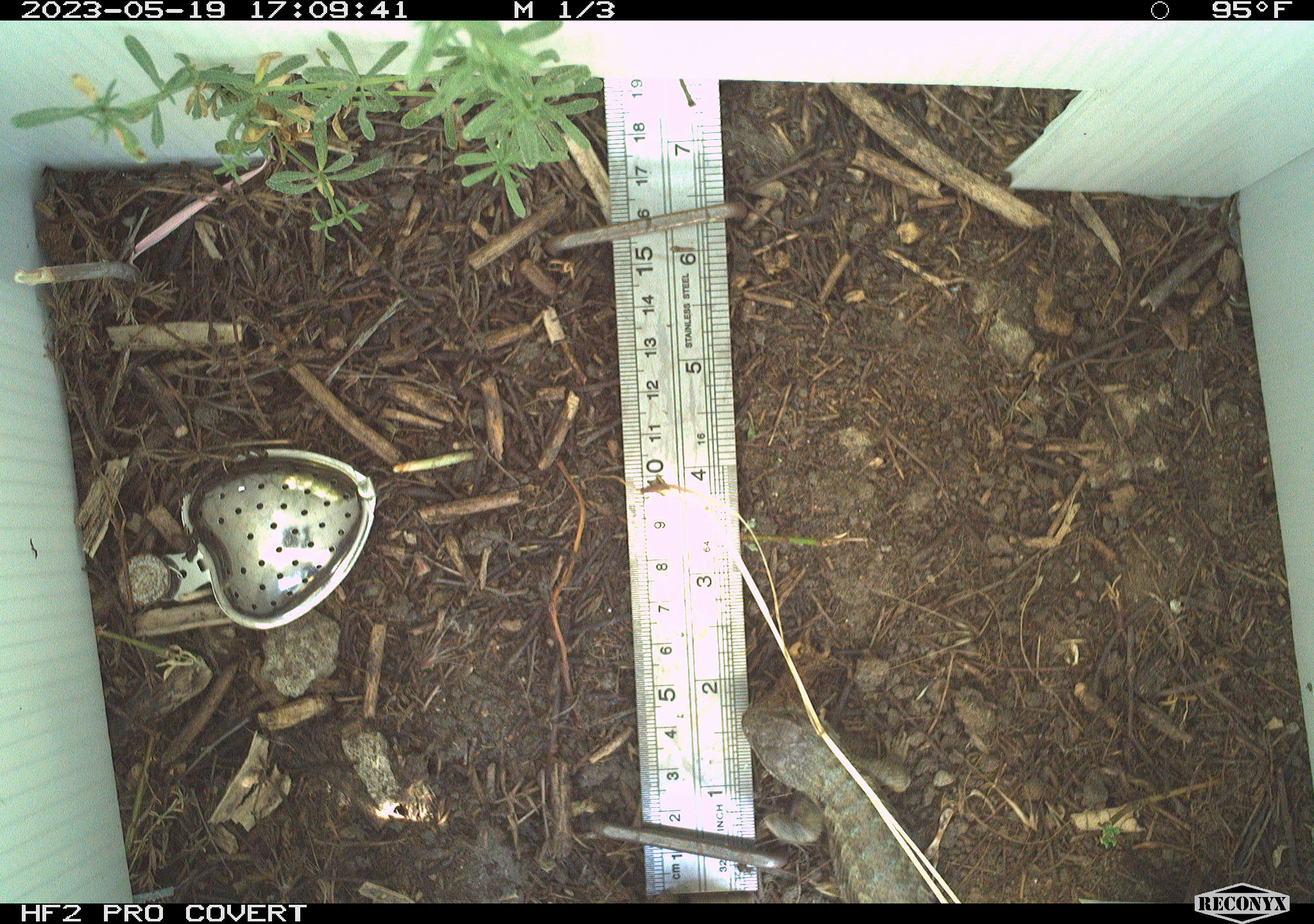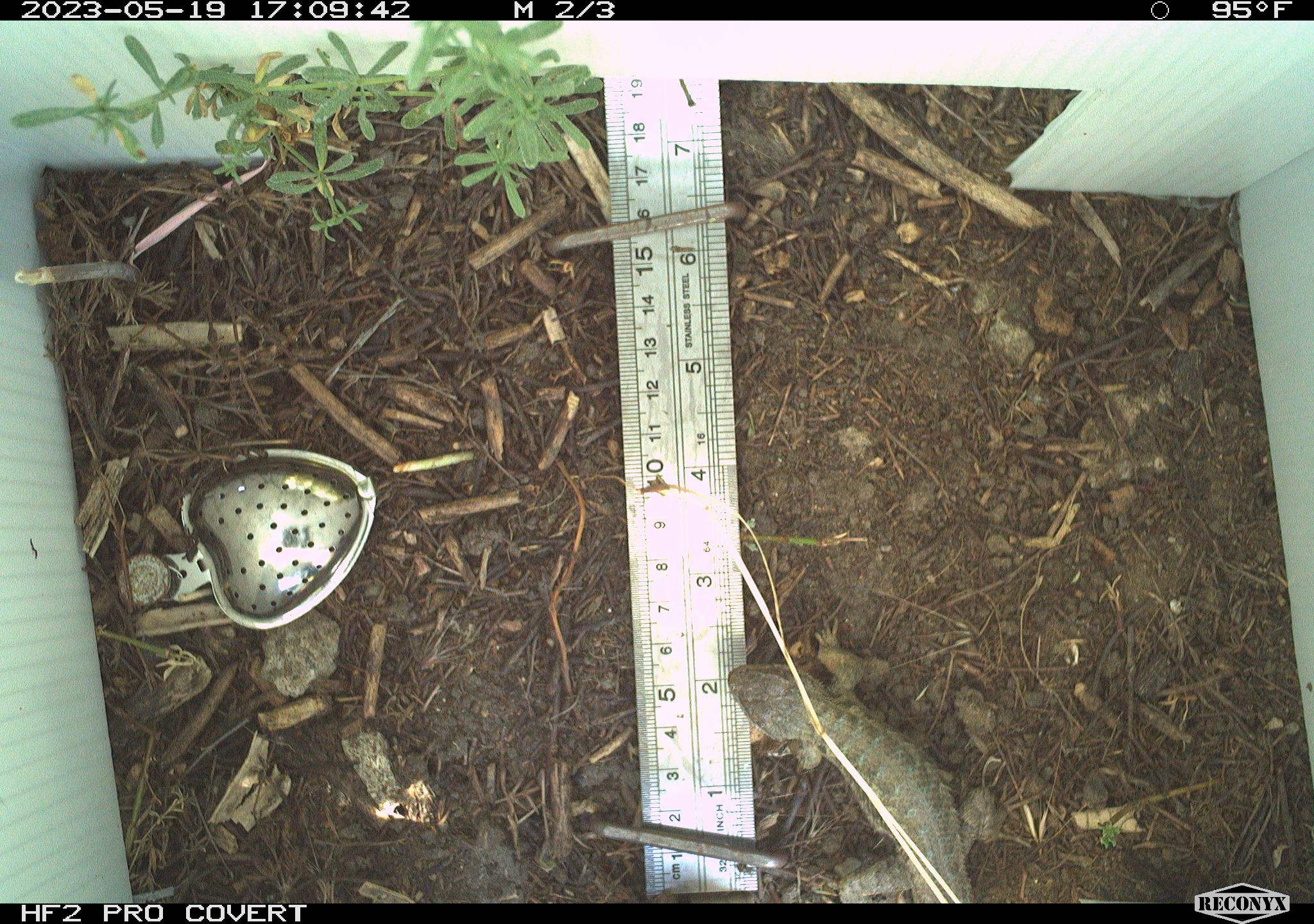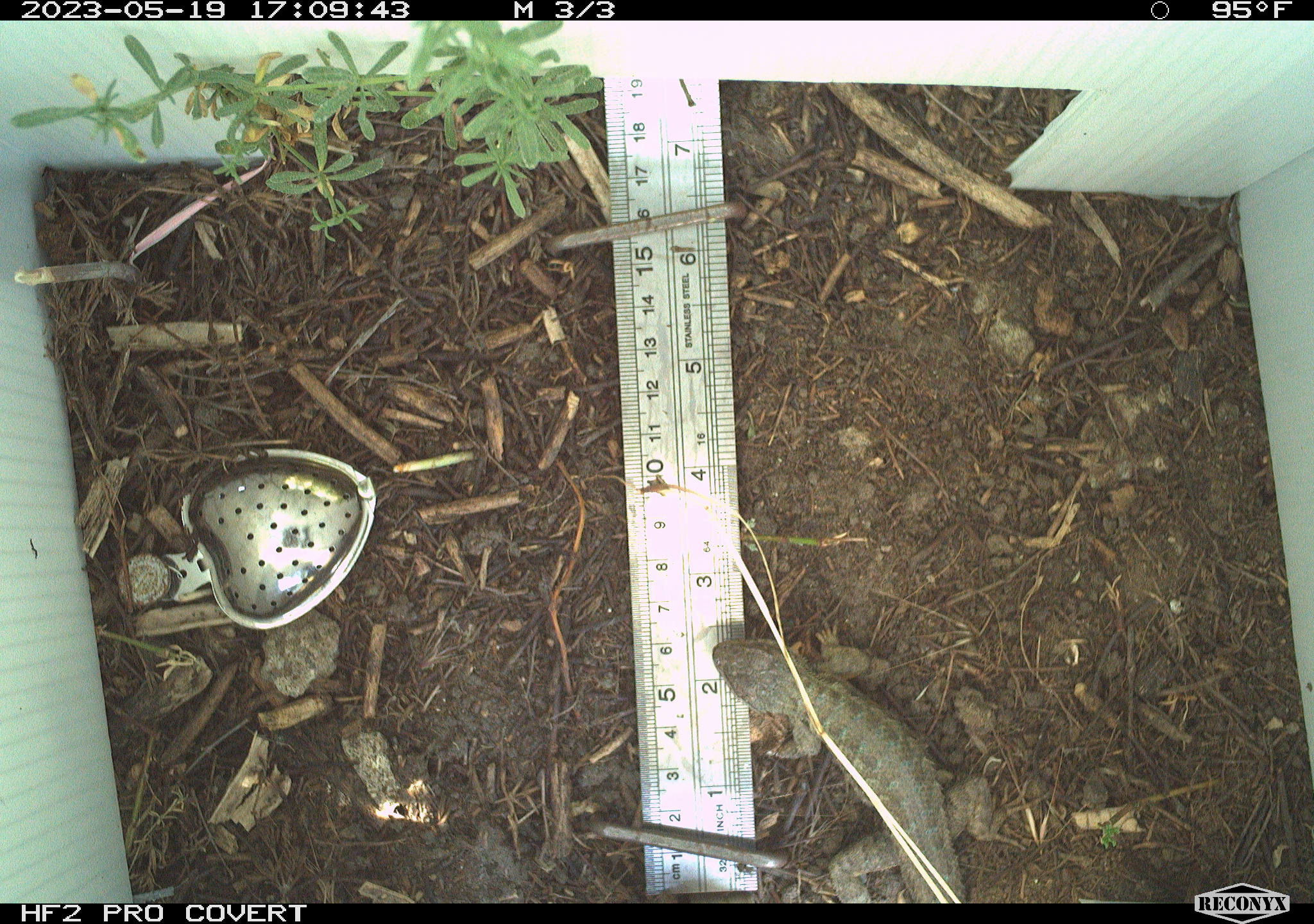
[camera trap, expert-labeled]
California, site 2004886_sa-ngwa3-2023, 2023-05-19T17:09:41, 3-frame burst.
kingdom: Animalia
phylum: Chordata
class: Reptilia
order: Squamata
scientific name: Squamata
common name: lizards and snakes